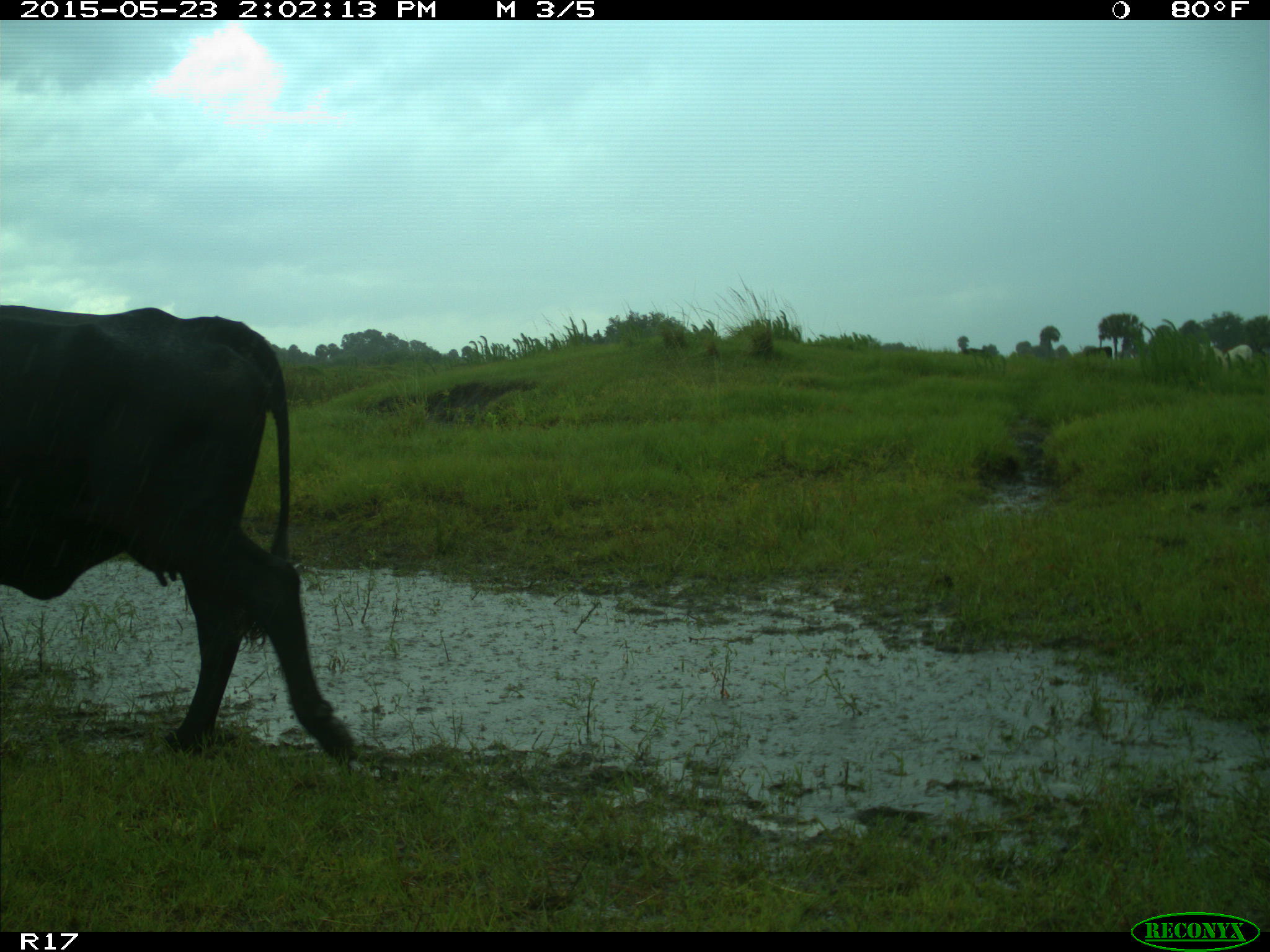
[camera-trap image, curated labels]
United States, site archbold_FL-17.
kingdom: Animalia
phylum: Chordata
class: Mammalia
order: Artiodactyla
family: Bovidae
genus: Bos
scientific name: Bos taurus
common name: domestic cow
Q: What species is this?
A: Bos taurus (domestic cow).